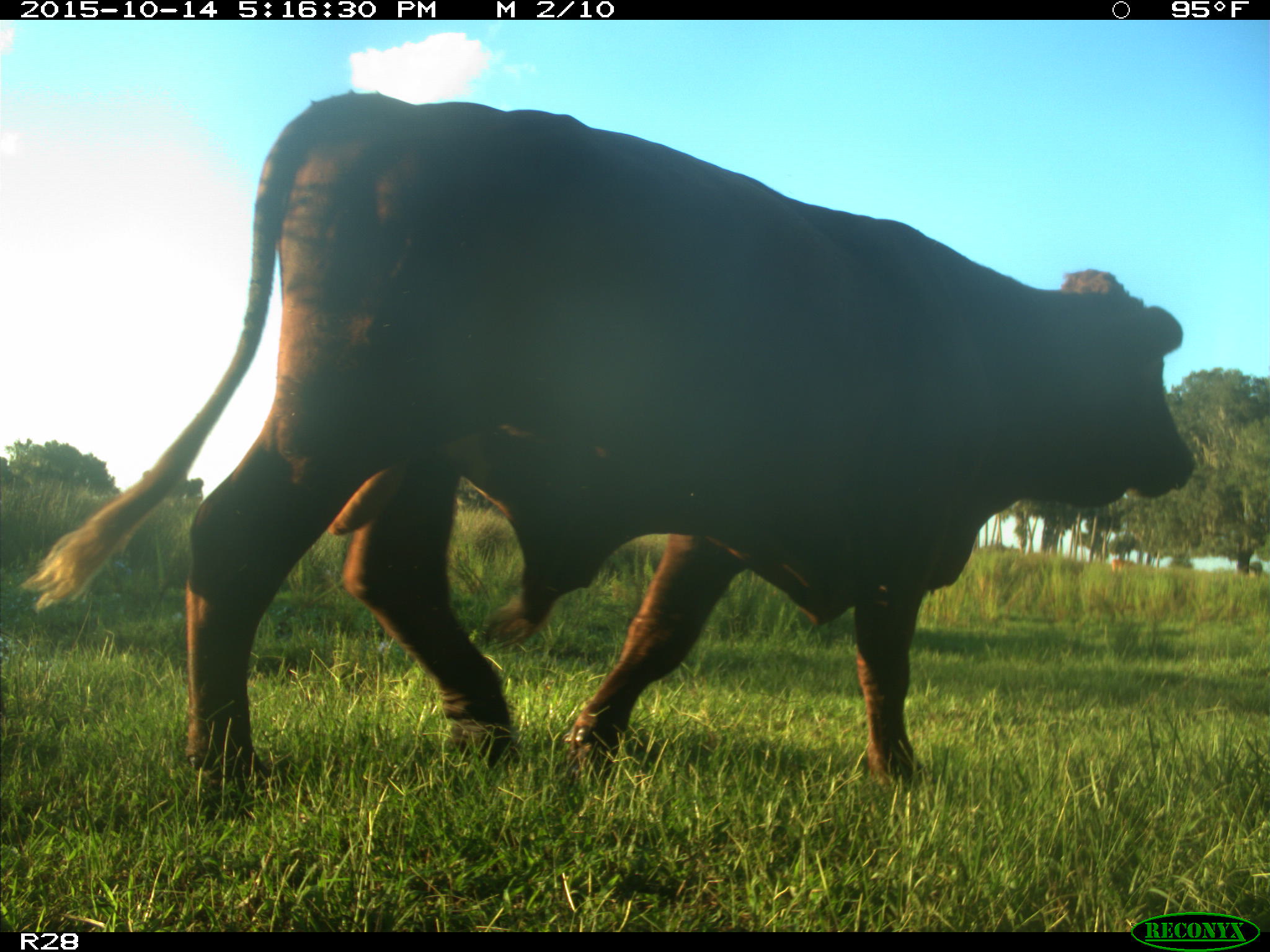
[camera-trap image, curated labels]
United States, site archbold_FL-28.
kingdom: Animalia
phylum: Chordata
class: Mammalia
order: Artiodactyla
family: Bovidae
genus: Bos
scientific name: Bos taurus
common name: domestic cow